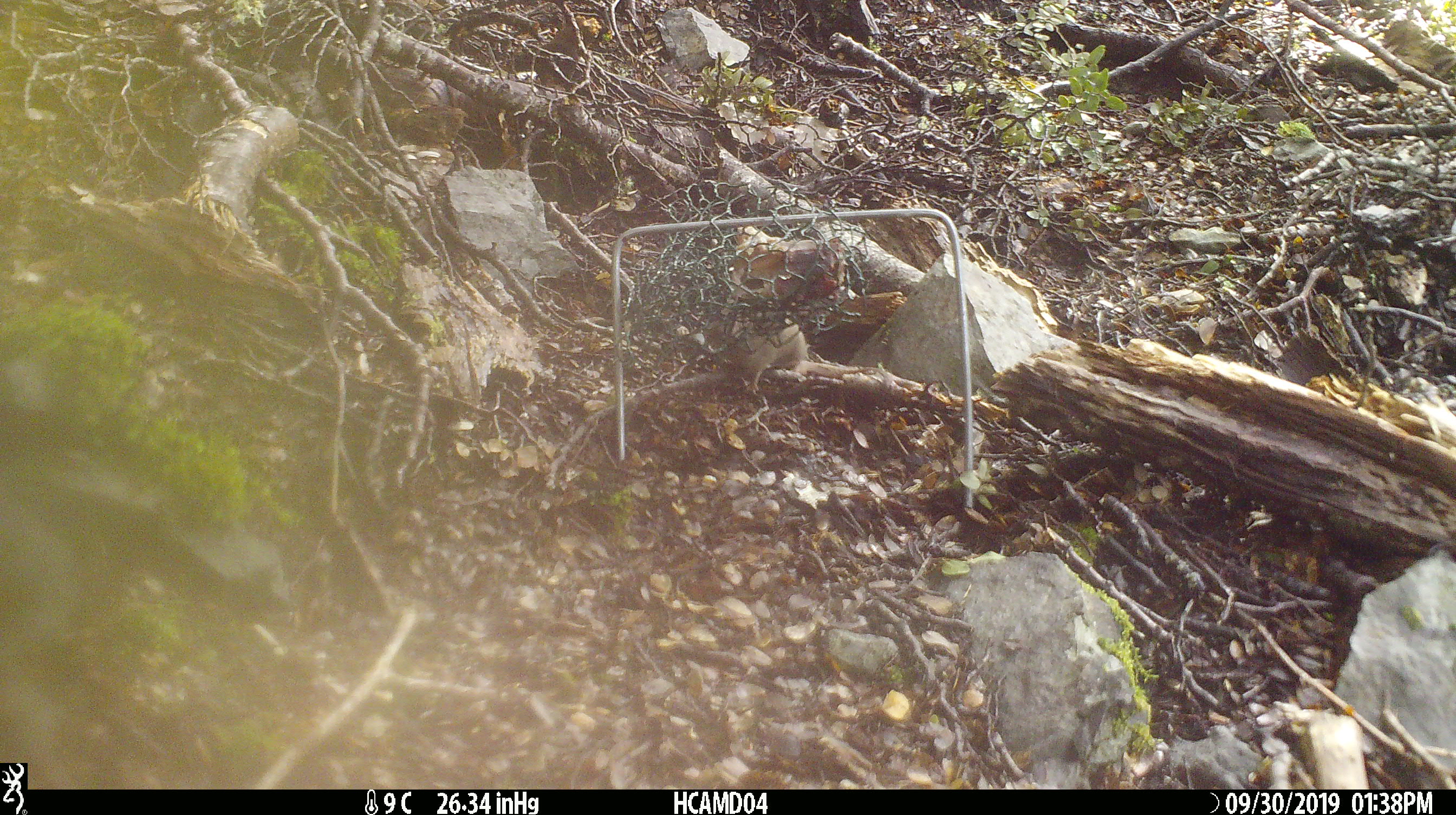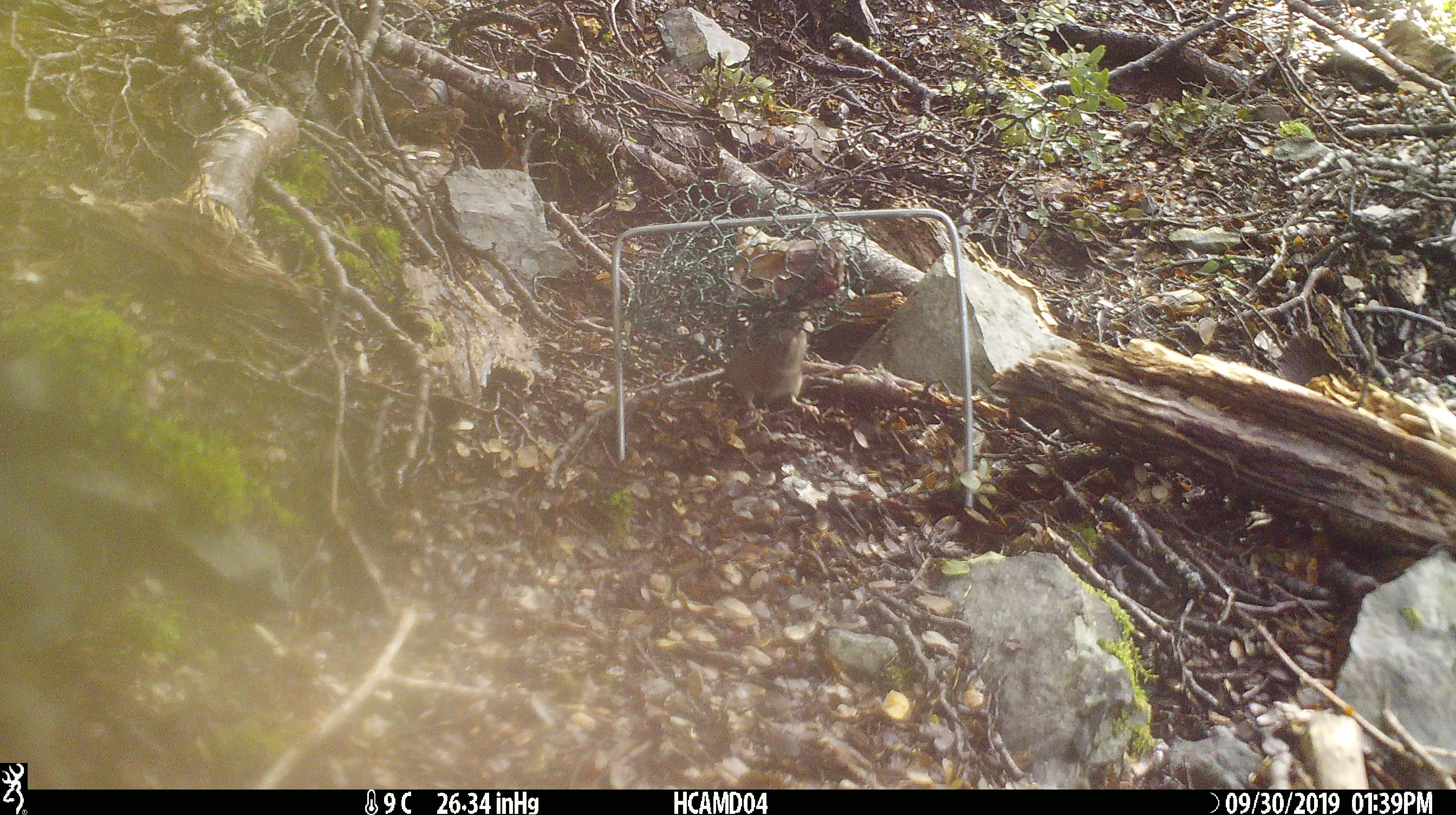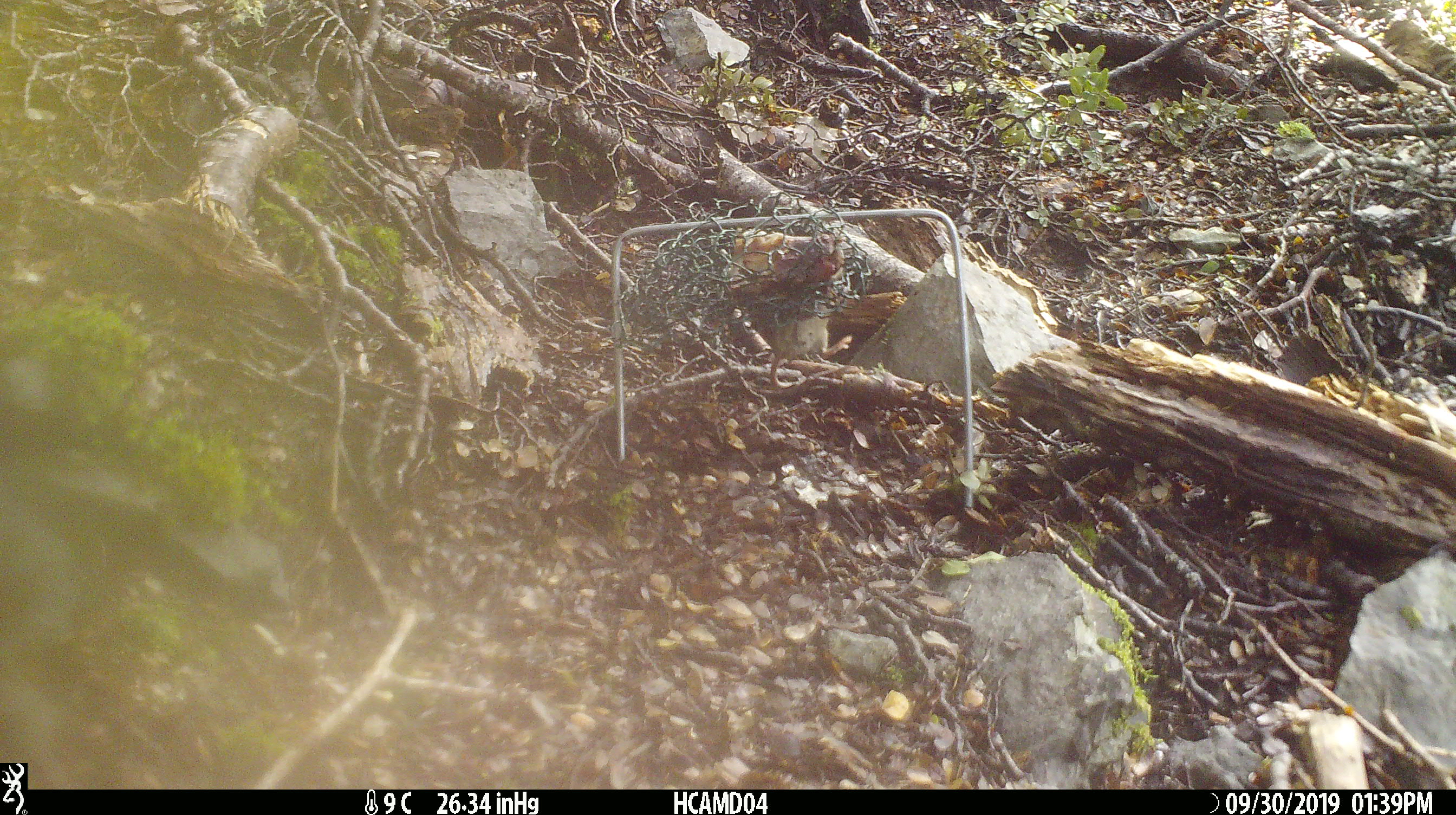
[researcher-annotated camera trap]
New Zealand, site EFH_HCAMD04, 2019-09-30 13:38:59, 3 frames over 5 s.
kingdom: Animalia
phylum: Chordata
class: Mammalia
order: Rodentia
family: Muridae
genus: Mus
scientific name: Mus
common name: mouse